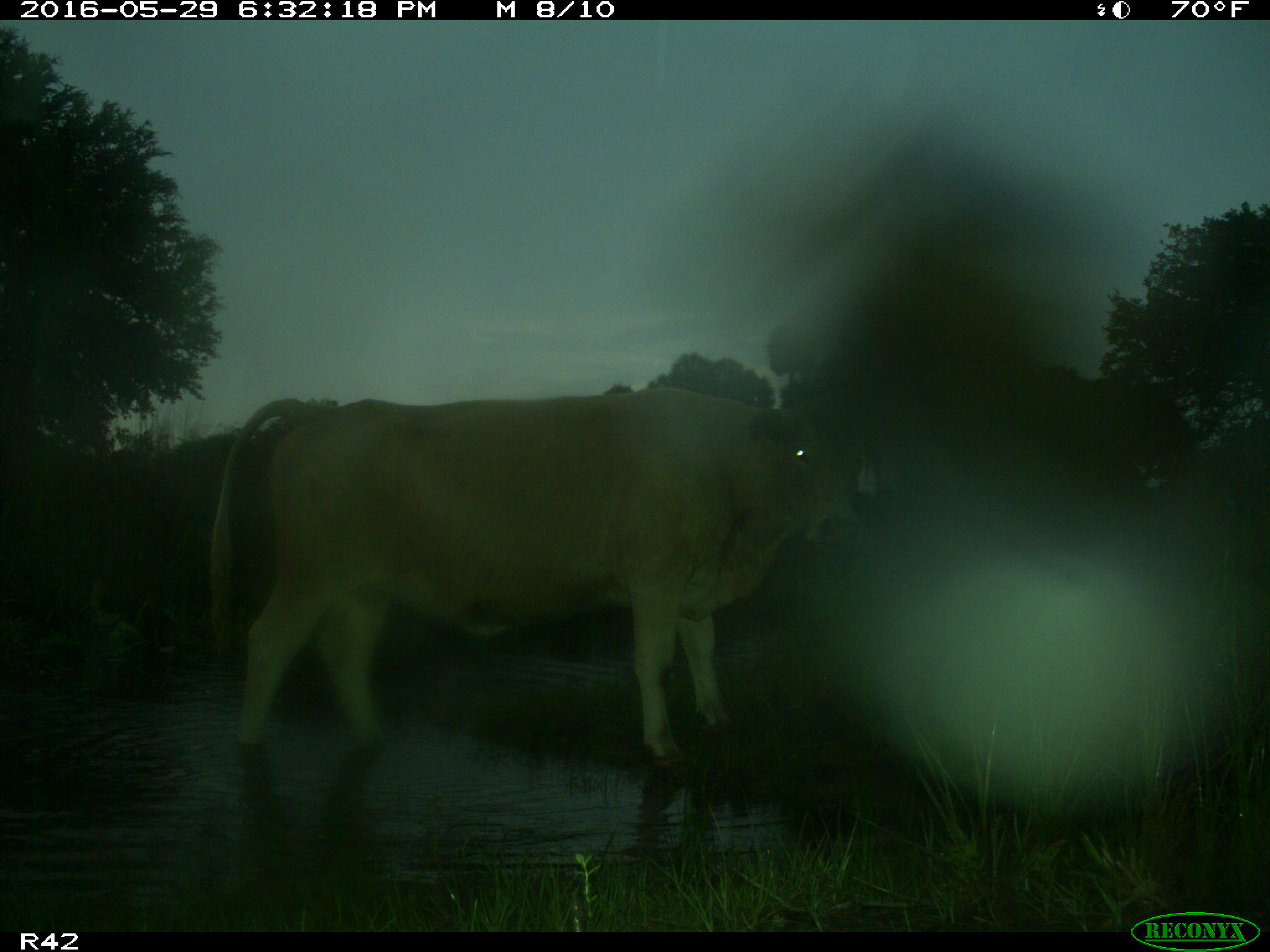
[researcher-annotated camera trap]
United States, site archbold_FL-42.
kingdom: Animalia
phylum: Chordata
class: Mammalia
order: Artiodactyla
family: Bovidae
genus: Bos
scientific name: Bos taurus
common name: domestic cow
Bos taurus (domestic cow).